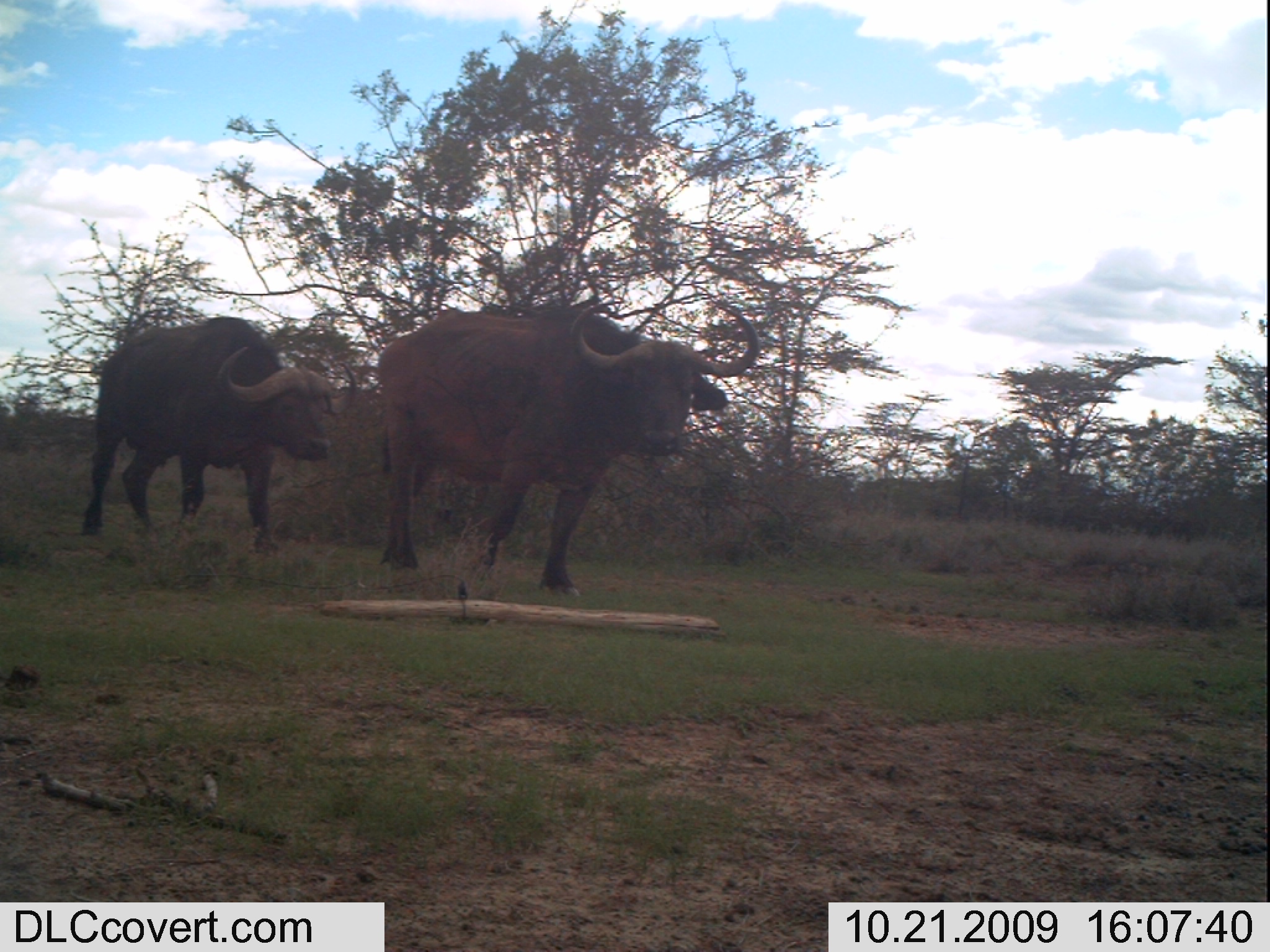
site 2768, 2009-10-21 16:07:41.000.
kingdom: Animalia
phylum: Chordata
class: Mammalia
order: Artiodactyla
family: Bovidae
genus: Syncerus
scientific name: Syncerus caffer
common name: african buffalo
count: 2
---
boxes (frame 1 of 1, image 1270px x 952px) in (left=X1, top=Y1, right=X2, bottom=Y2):
syncerus caffer: (left=367, top=244, right=768, bottom=601); (left=76, top=310, right=362, bottom=559)